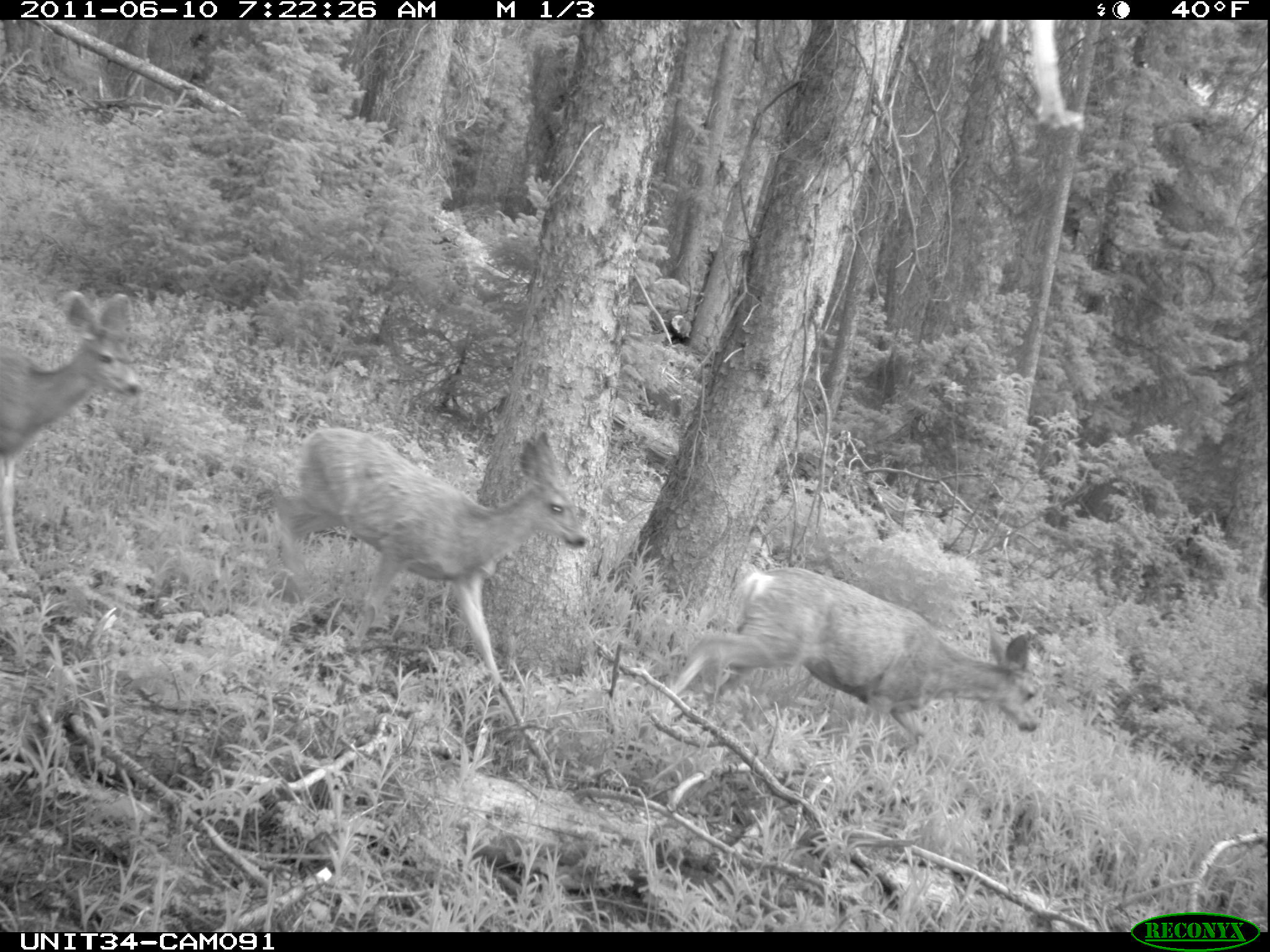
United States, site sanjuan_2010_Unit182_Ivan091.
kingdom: Animalia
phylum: Chordata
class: Mammalia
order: Artiodactyla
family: Cervidae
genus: Odocoileus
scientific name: Odocoileus hemionus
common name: mule deer